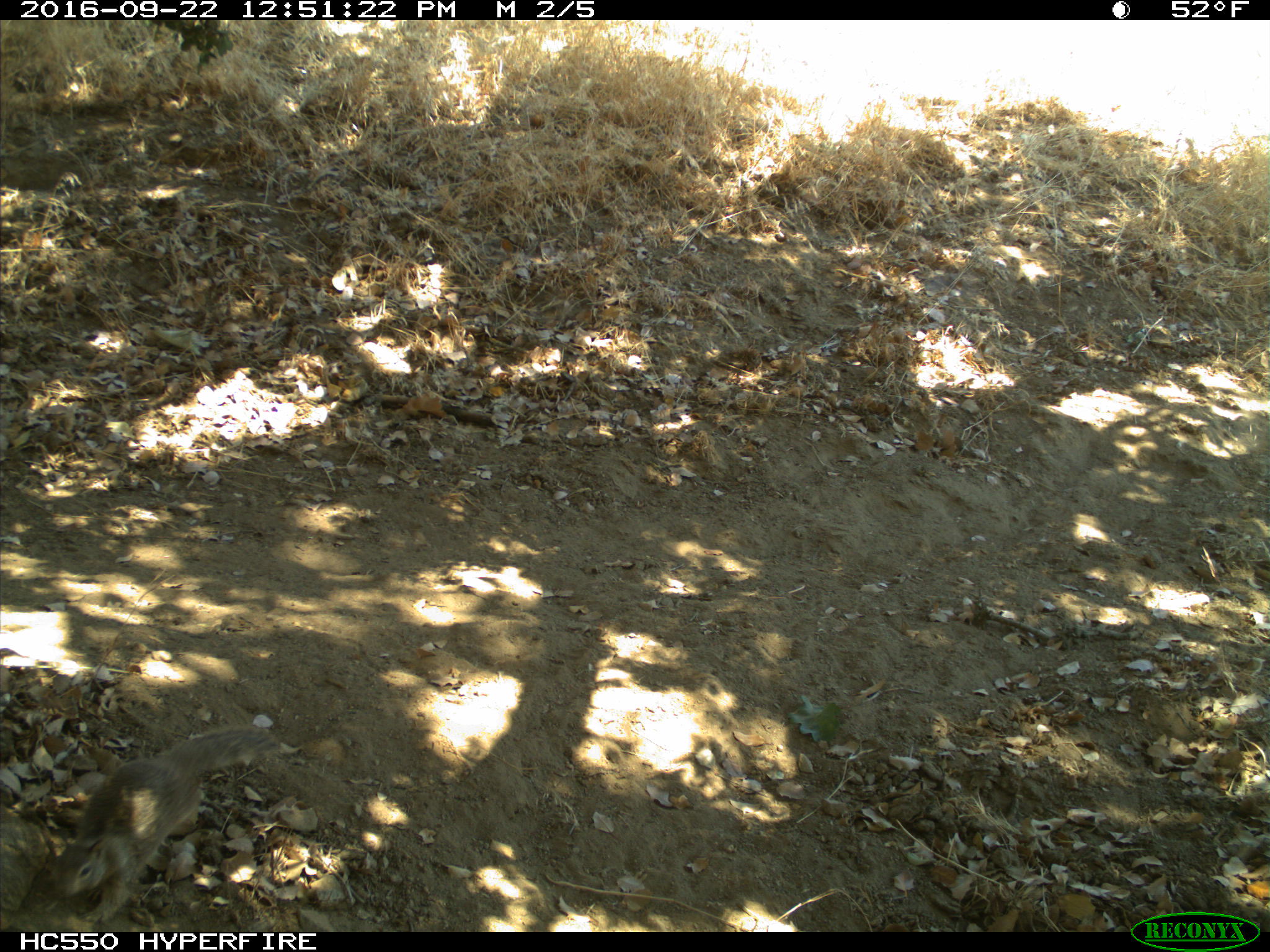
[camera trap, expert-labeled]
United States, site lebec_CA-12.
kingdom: Animalia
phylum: Chordata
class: Mammalia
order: Rodentia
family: Sciuridae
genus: Otospermophilus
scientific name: Otospermophilus beecheyi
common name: california ground squirrel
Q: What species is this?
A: Otospermophilus beecheyi (california ground squirrel).